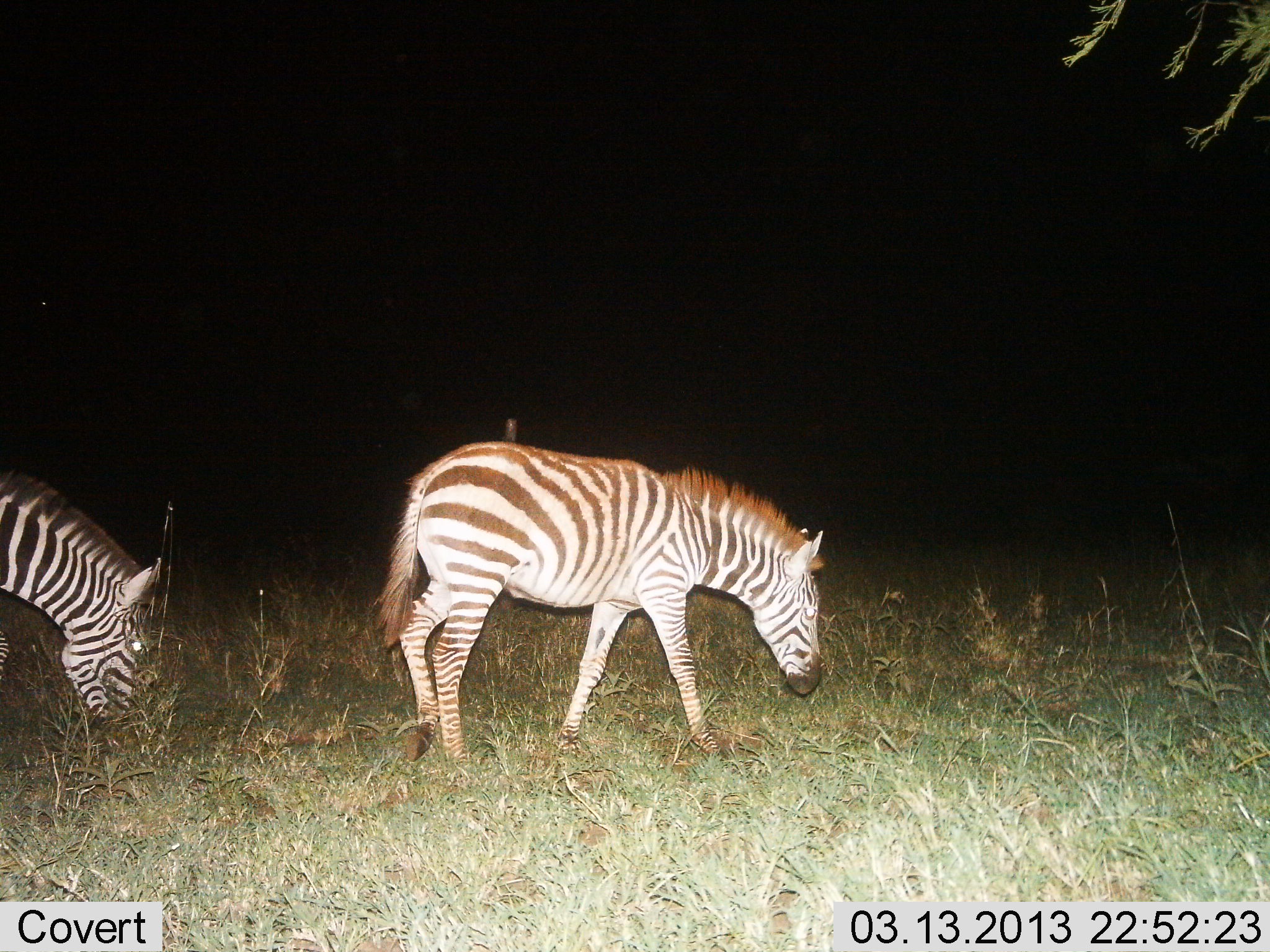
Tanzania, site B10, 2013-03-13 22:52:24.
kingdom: Animalia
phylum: Chordata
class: Mammalia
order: Perissodactyla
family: Equidae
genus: Equus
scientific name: Equus quagga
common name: plains zebra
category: zebra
Zebra (plains zebra) (Equus quagga), count 2. Behavior (volunteer vote fractions): standing 28%, resting 0%, moving 32%, interacting 0%. Young present (vote fraction): 8%. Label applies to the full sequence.